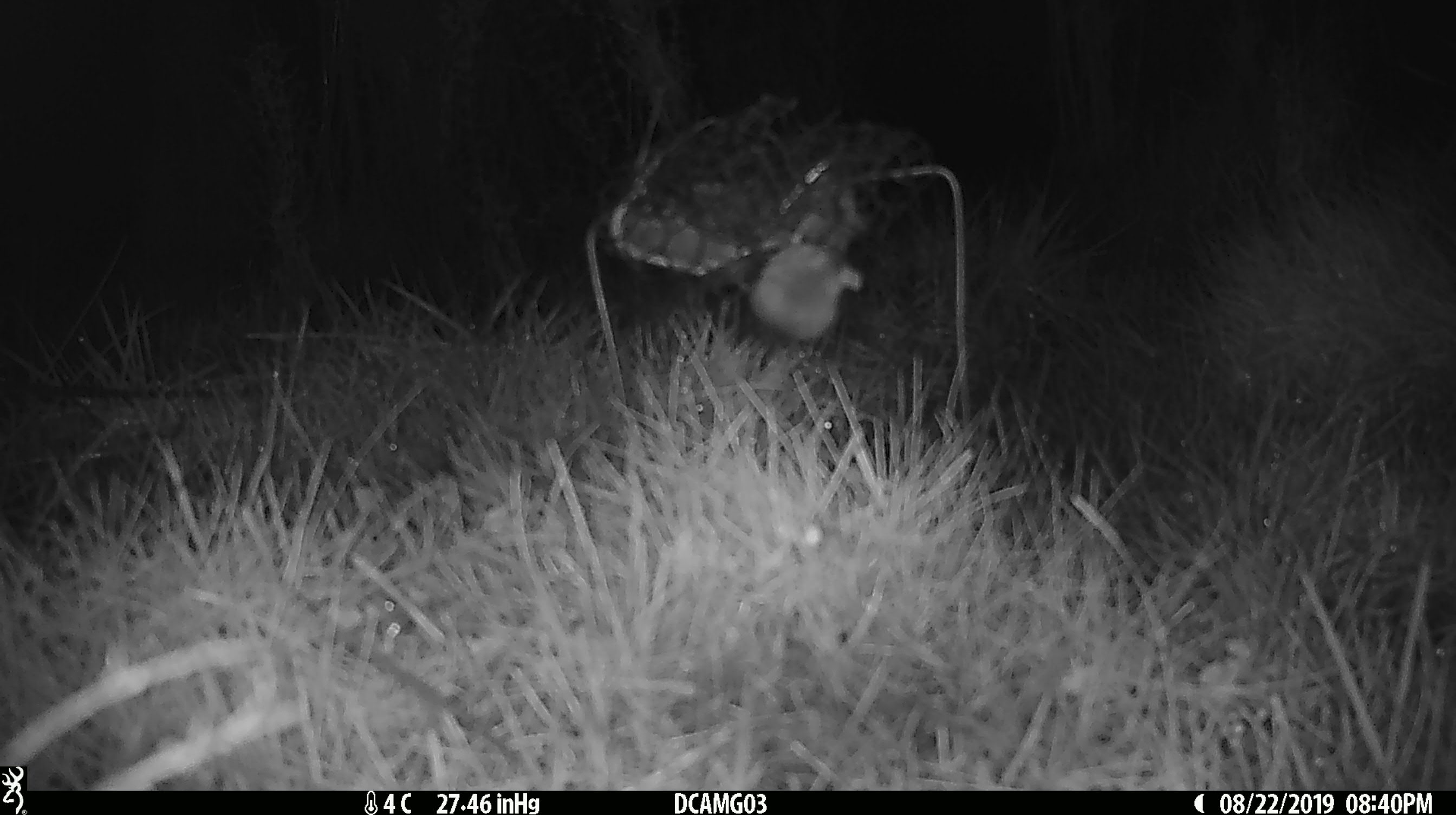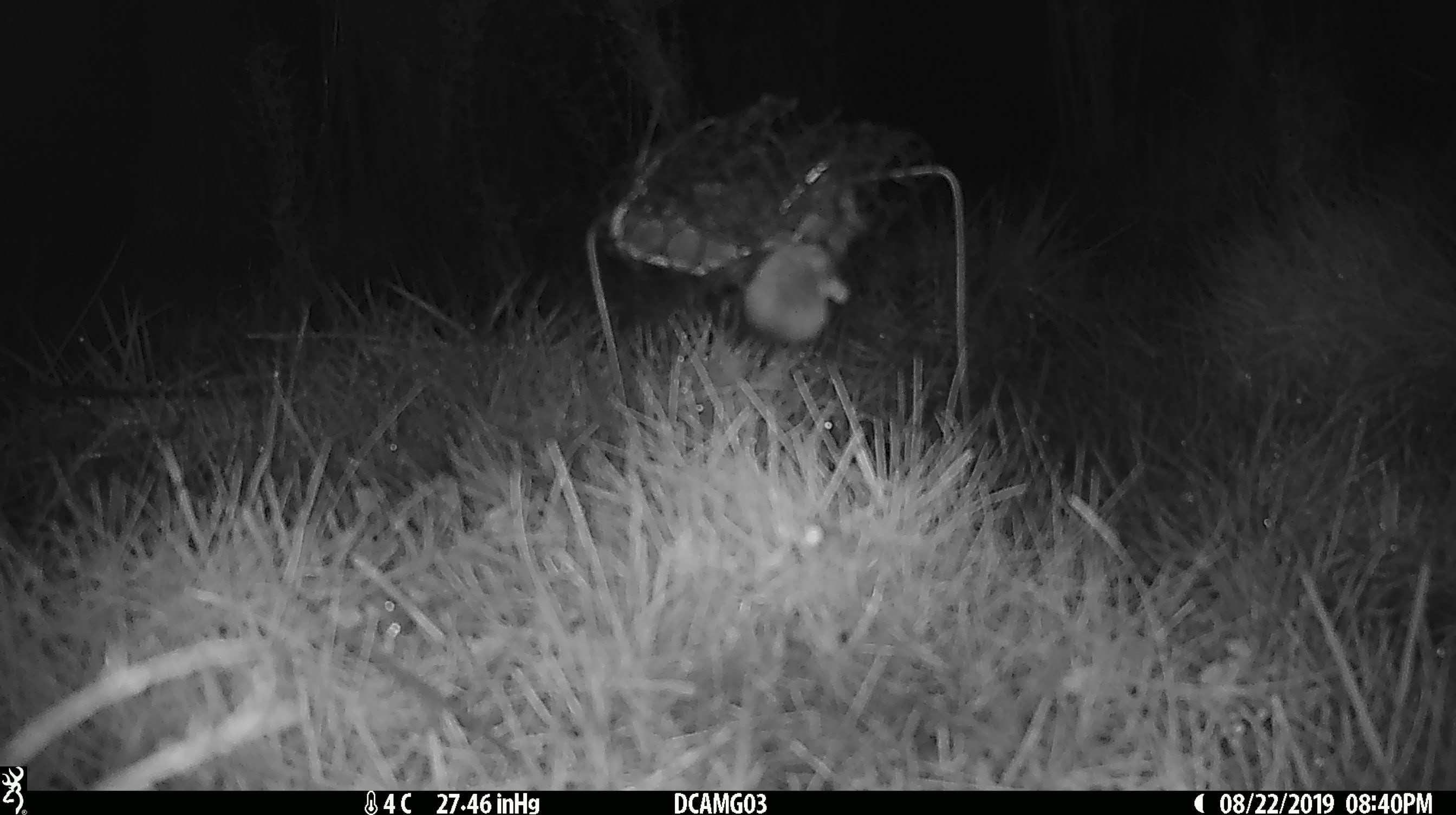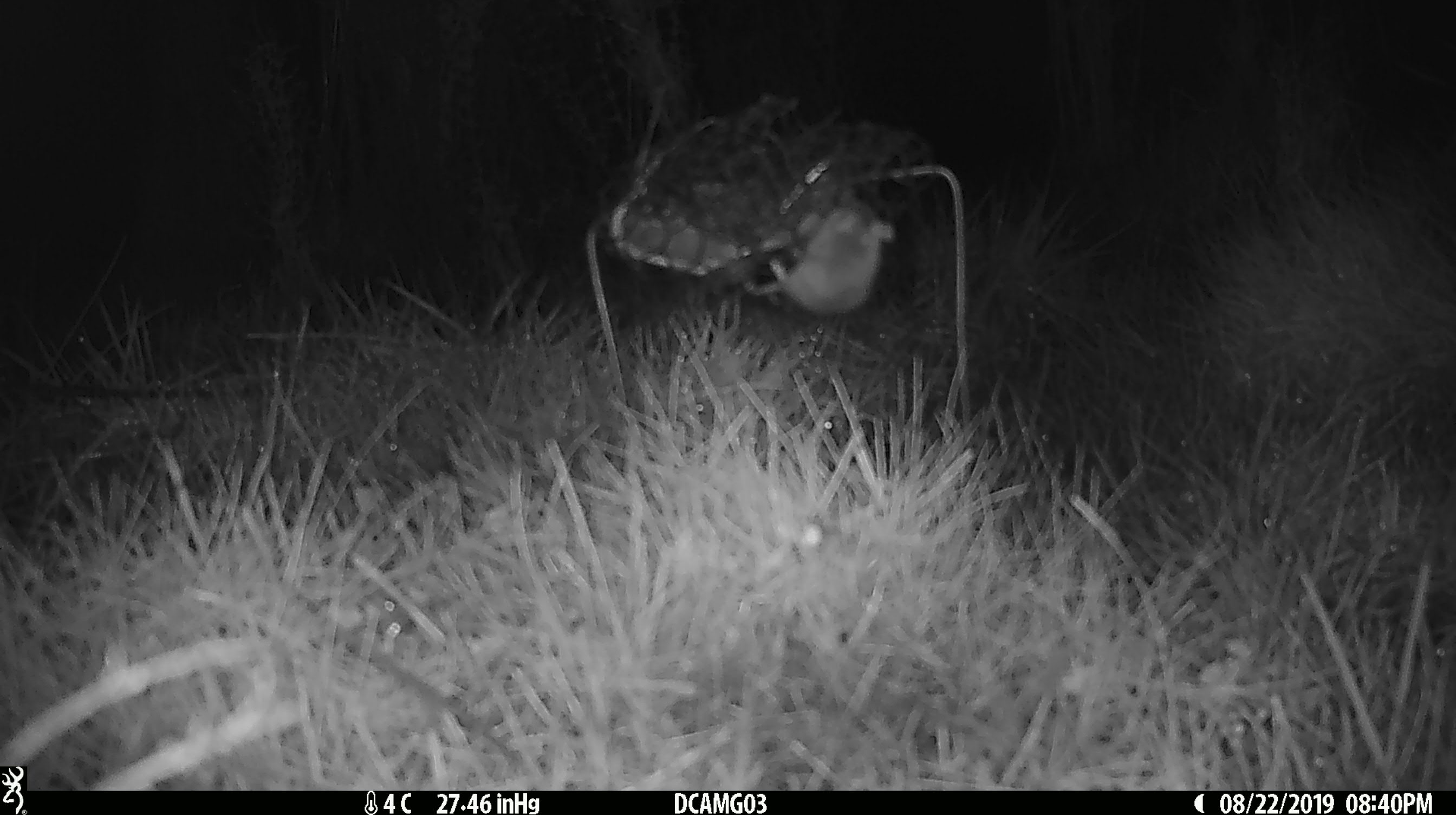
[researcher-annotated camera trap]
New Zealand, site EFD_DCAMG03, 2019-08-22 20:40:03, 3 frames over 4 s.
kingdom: Animalia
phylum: Chordata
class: Mammalia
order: Rodentia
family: Muridae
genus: Mus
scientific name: Mus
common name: mouse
Mouse (Mus).